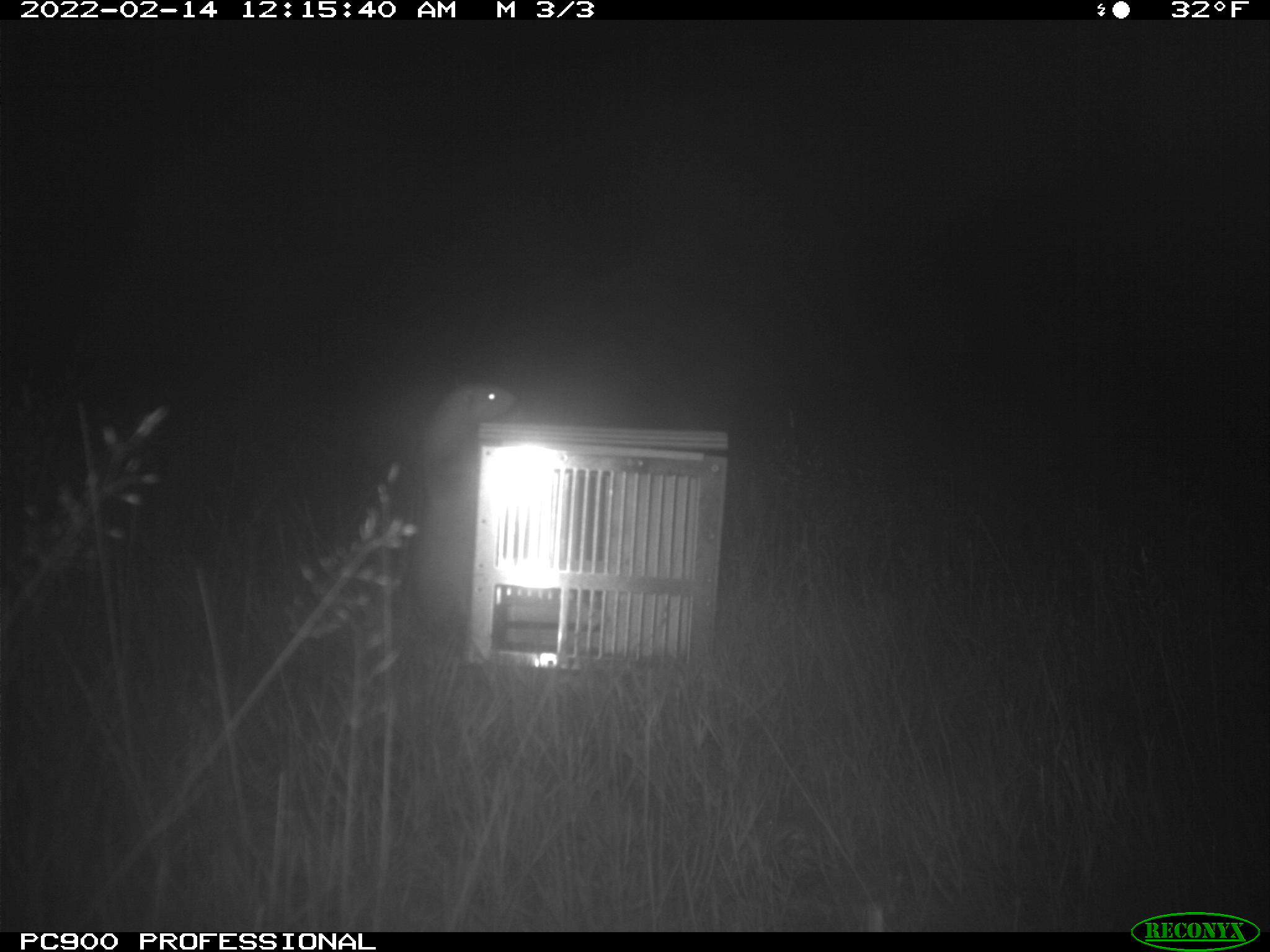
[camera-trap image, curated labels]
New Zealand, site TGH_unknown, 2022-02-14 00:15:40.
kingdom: Animalia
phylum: Chordata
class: Mammalia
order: Carnivora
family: Mustelidae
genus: Mustela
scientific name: Mustela furo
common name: ferret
Ferret (Mustela furo).